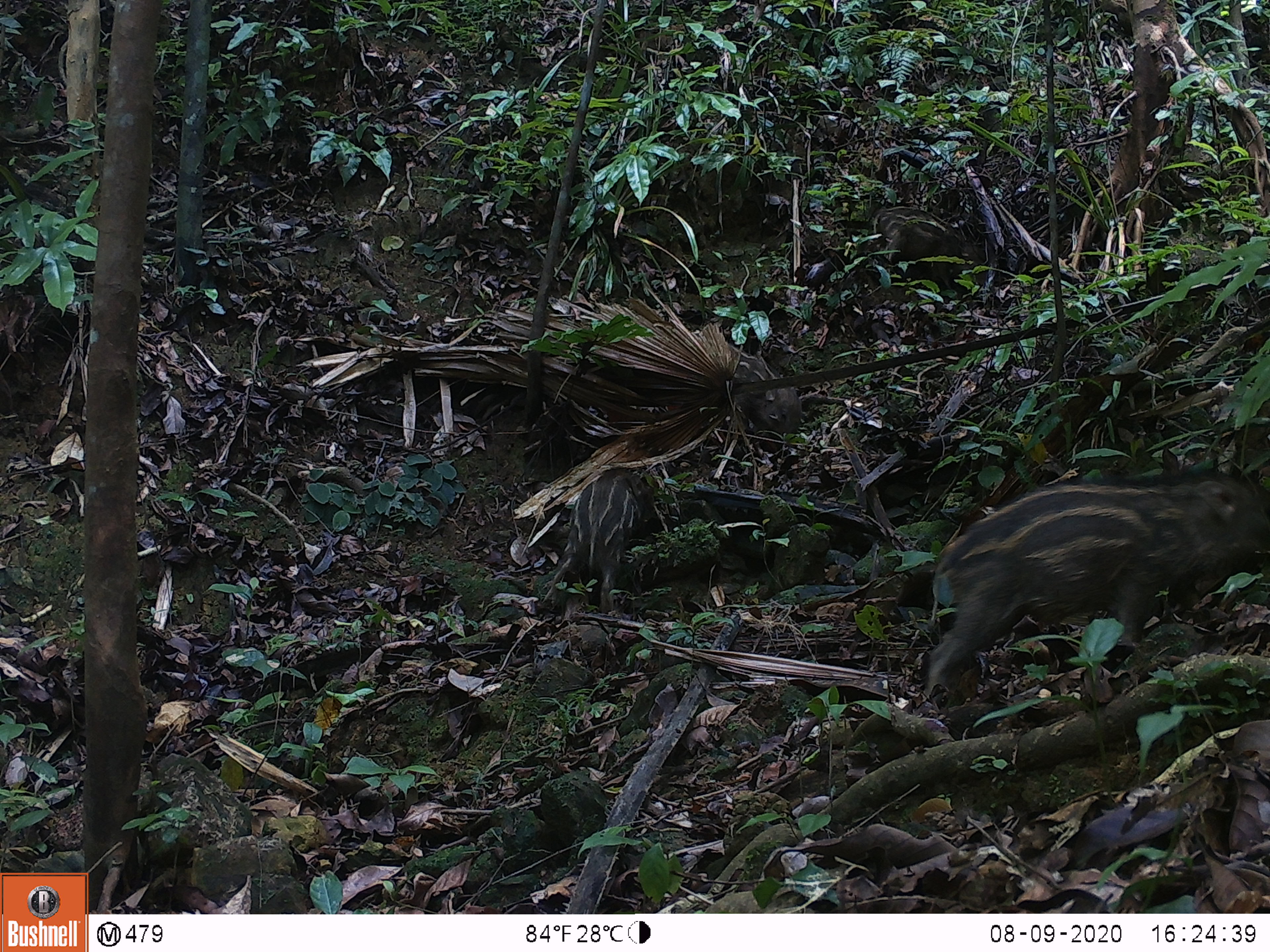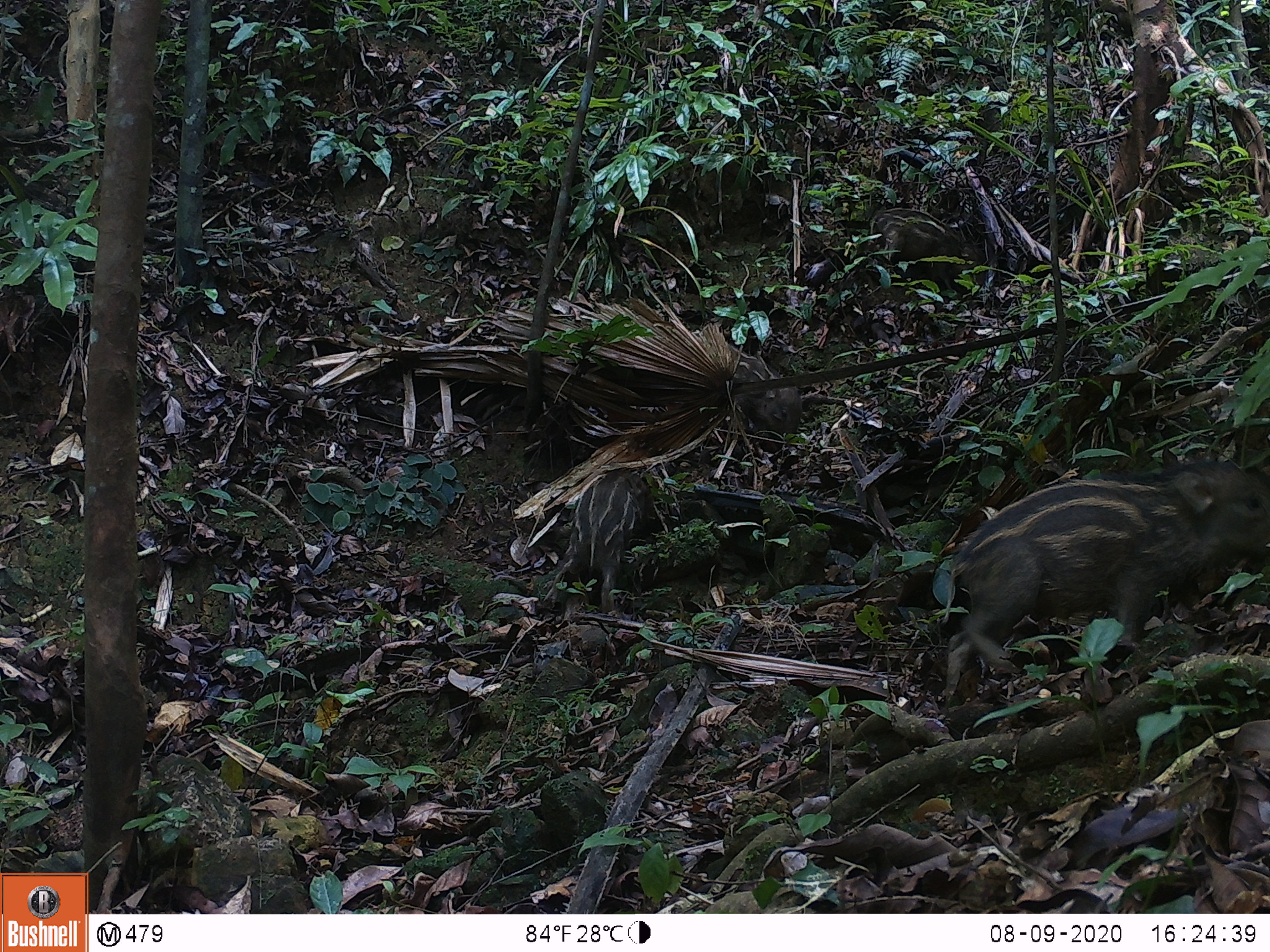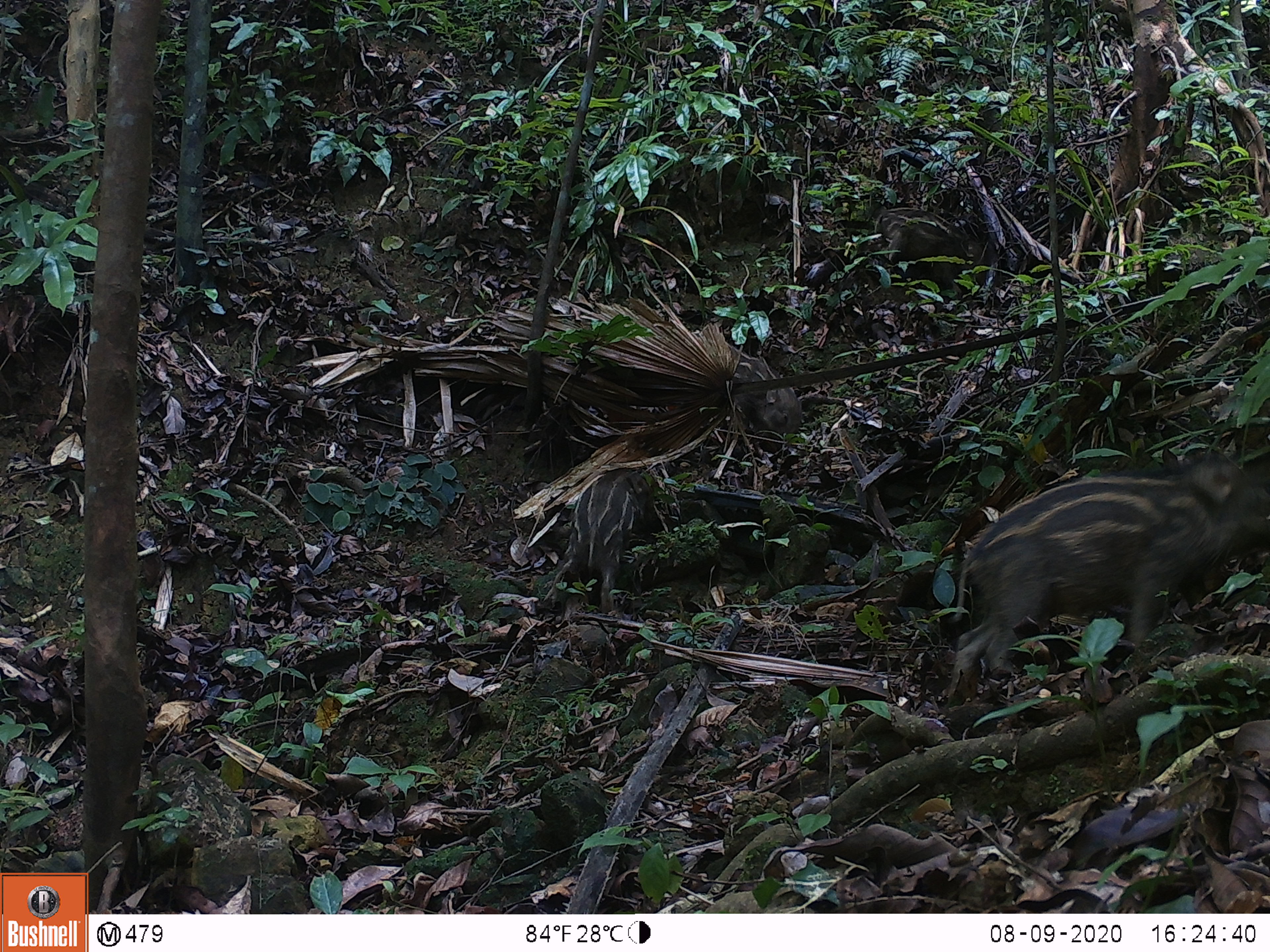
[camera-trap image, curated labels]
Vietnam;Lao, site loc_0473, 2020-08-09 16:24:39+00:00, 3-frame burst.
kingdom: Animalia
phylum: Chordata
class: Mammalia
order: Artiodactyla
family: Suidae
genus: Sus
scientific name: Sus scrofa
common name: eurasian wild pig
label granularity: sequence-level